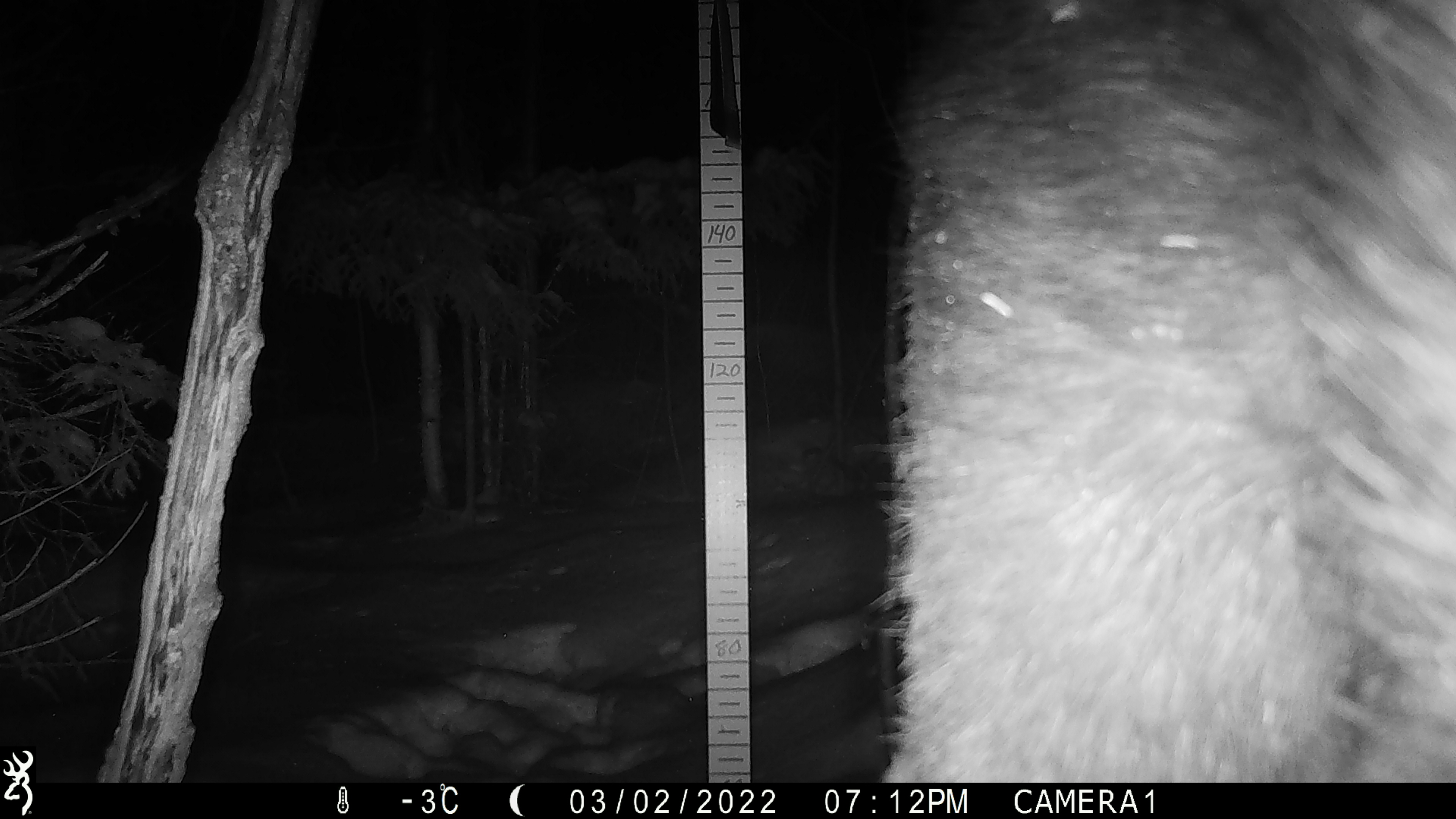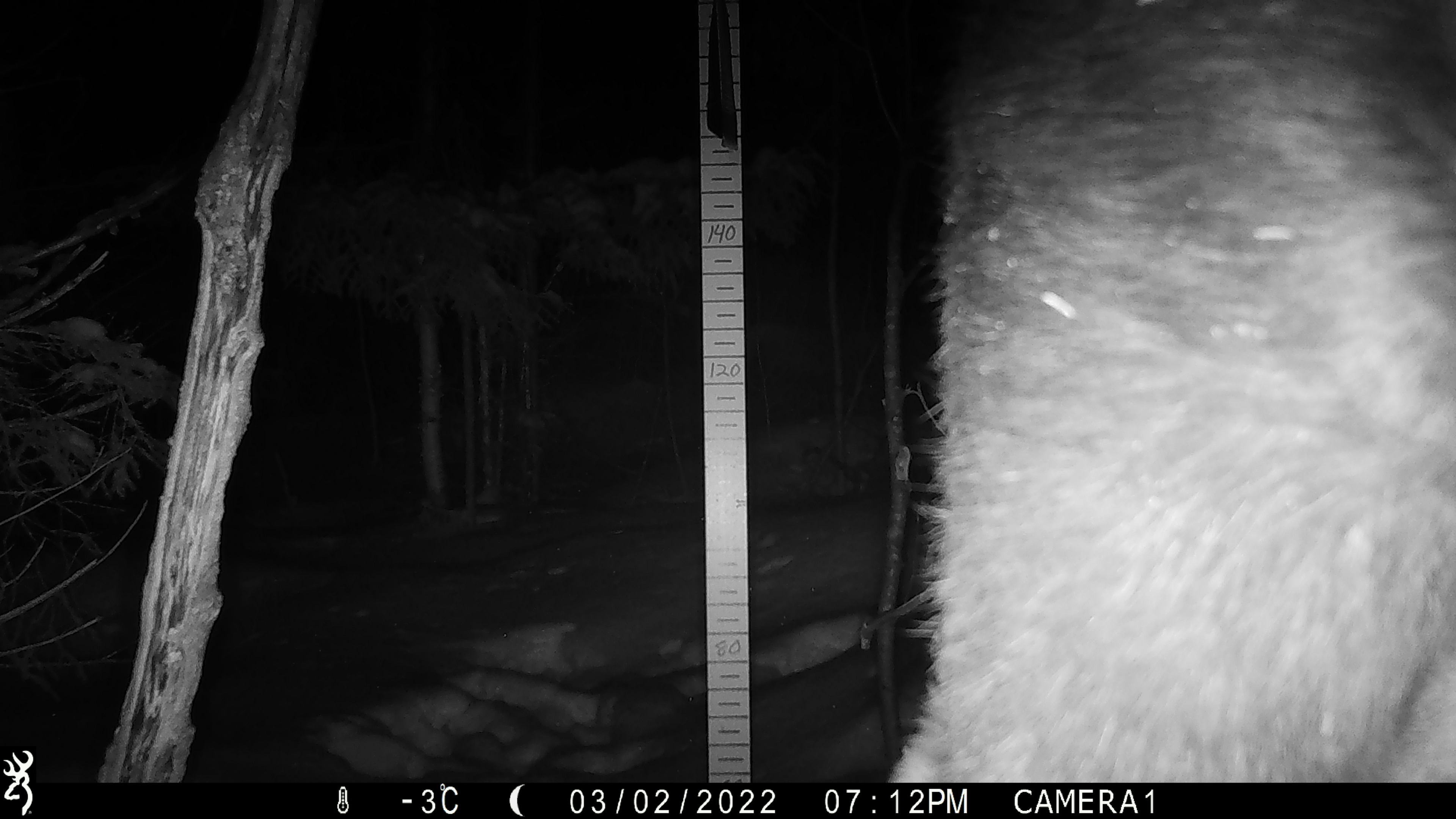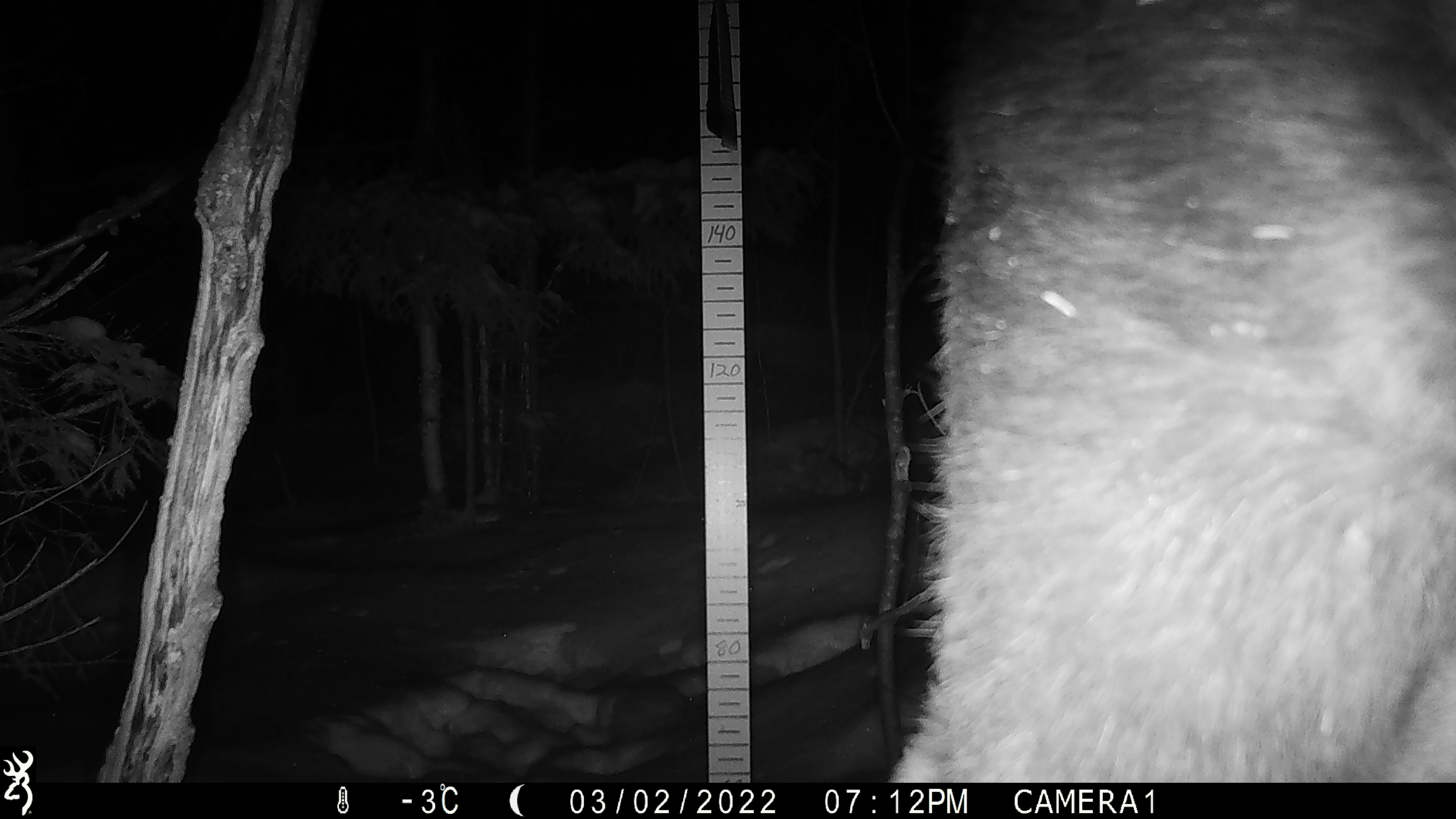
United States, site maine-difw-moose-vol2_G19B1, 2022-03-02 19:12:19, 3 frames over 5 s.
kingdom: Animalia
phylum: Chordata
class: Mammalia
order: Artiodactyla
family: Cervidae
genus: Alces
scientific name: Alces alces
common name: moose